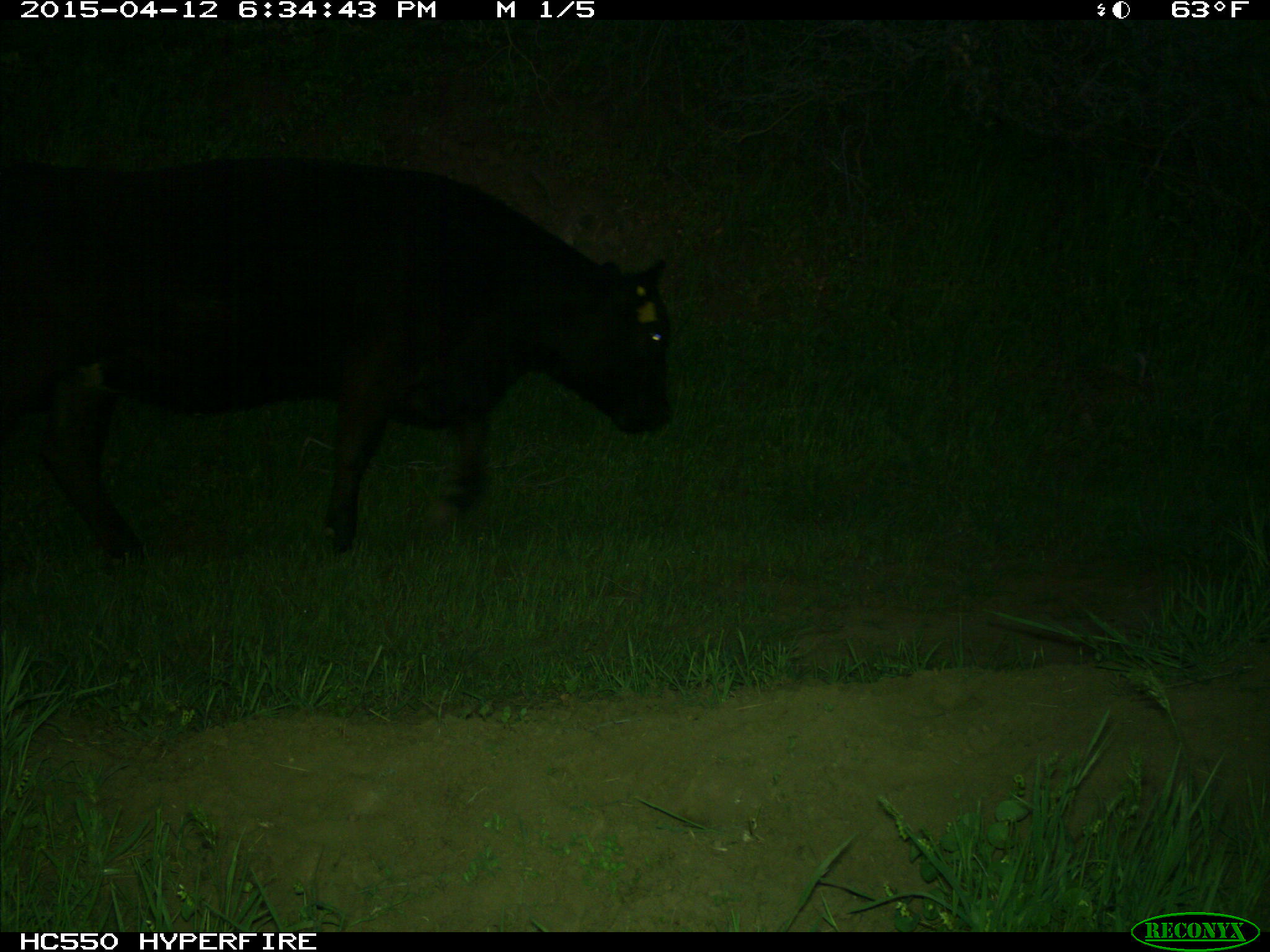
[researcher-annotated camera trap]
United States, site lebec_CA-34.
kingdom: Animalia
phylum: Chordata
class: Mammalia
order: Artiodactyla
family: Bovidae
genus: Bos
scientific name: Bos taurus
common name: domestic cow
Bos taurus (domestic cow).